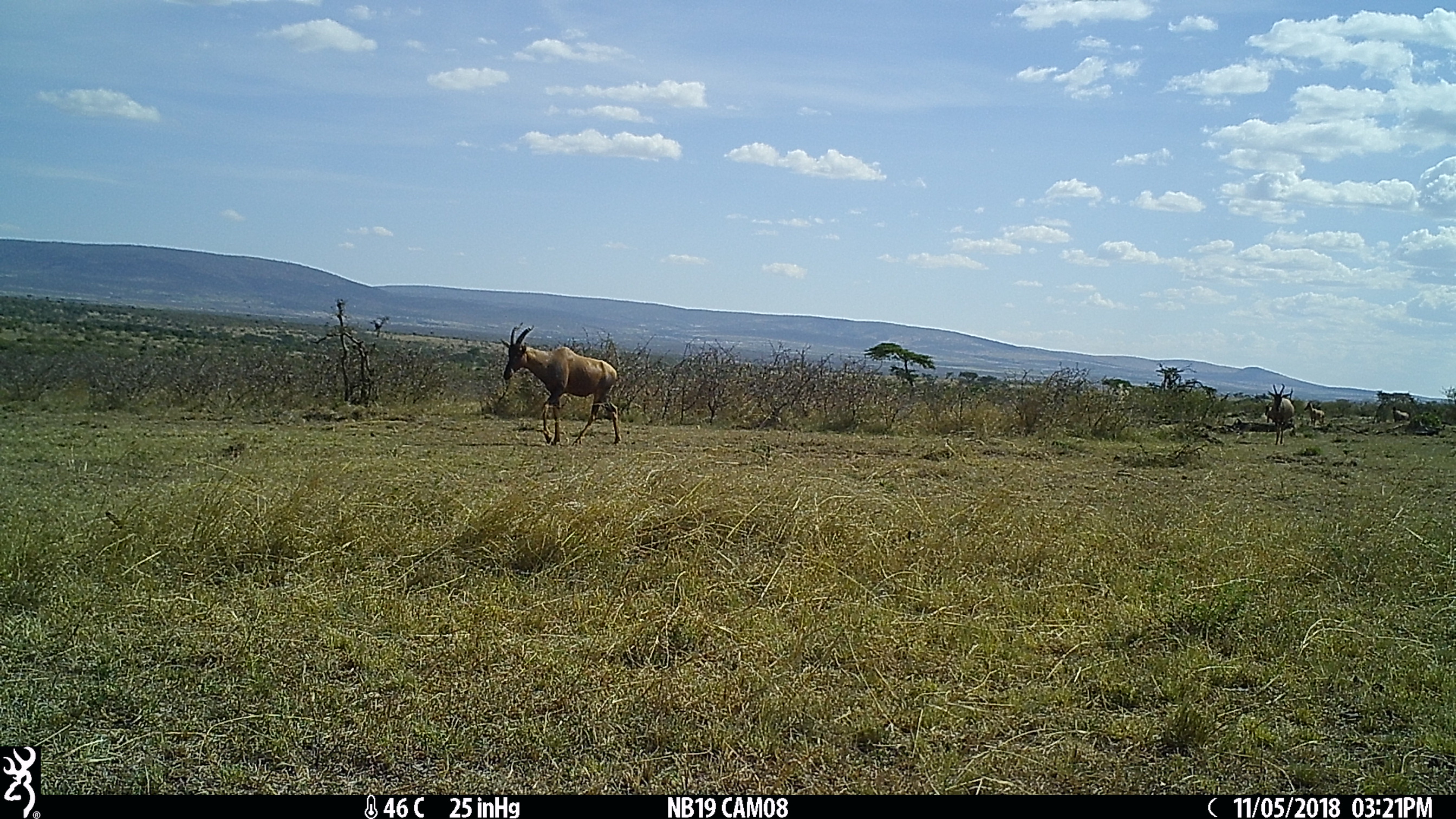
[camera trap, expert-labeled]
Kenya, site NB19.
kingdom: Animalia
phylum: Chordata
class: Mammalia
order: Artiodactyla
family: Bovidae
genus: Damaliscus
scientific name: Damaliscus lunatus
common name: topi